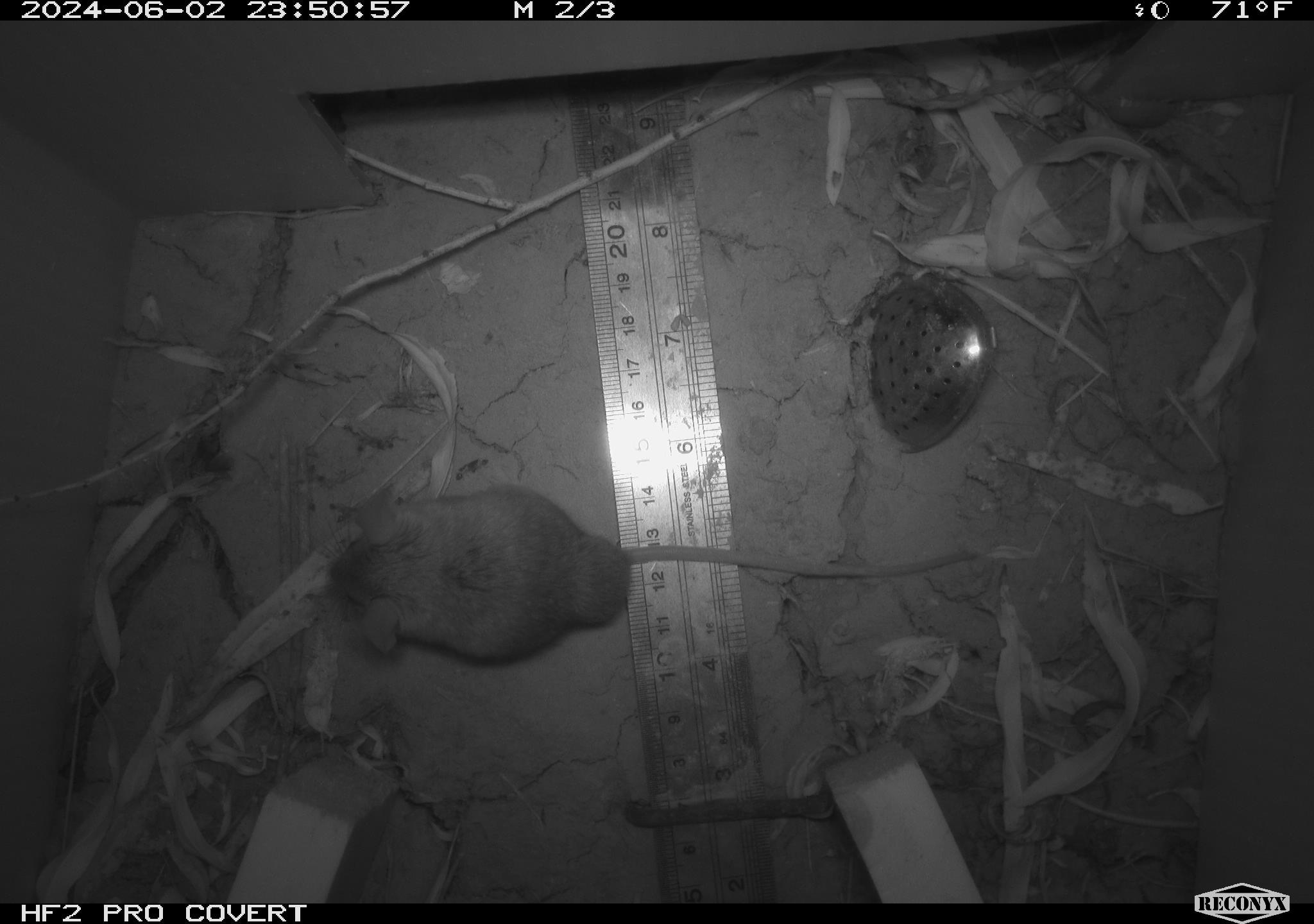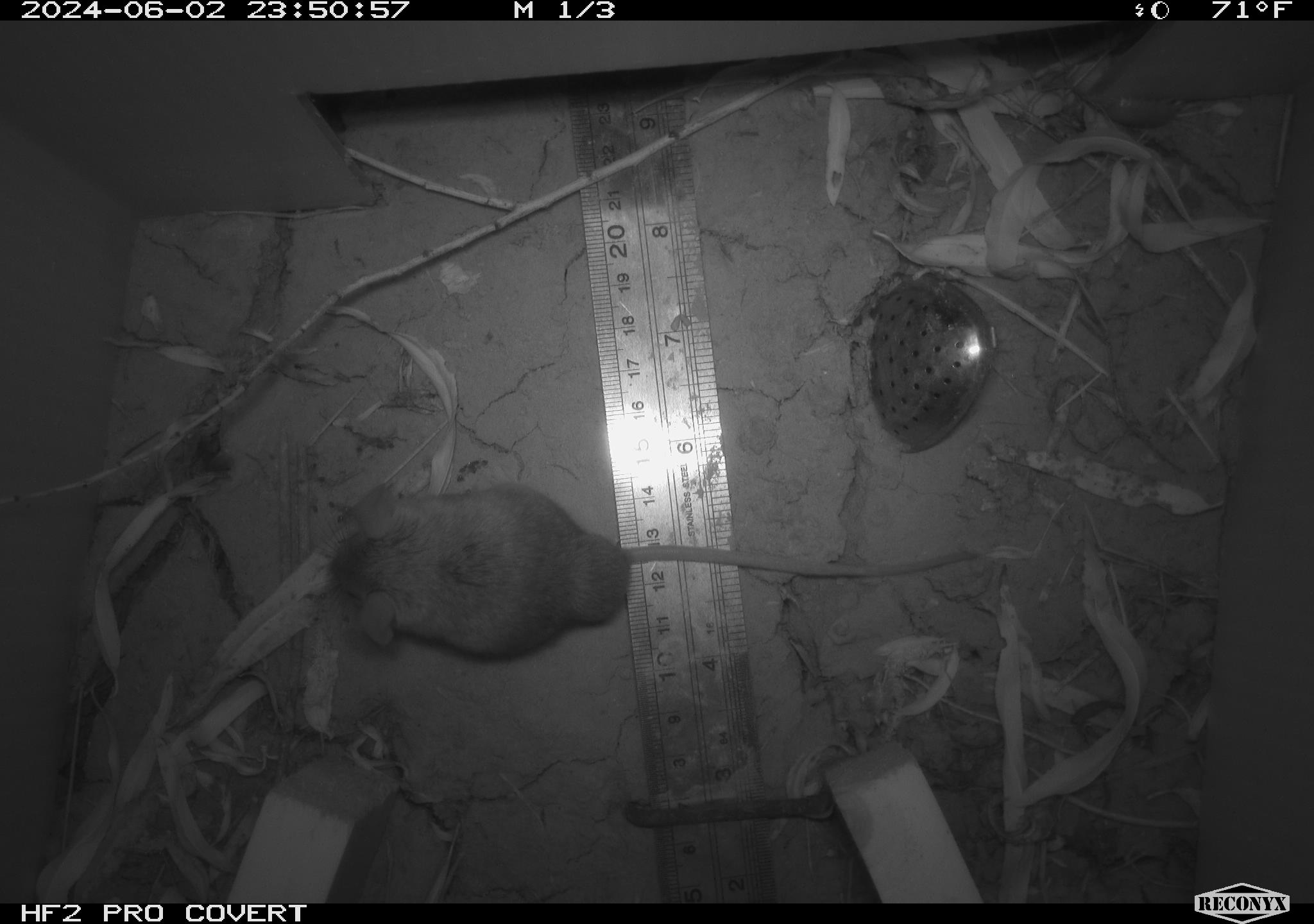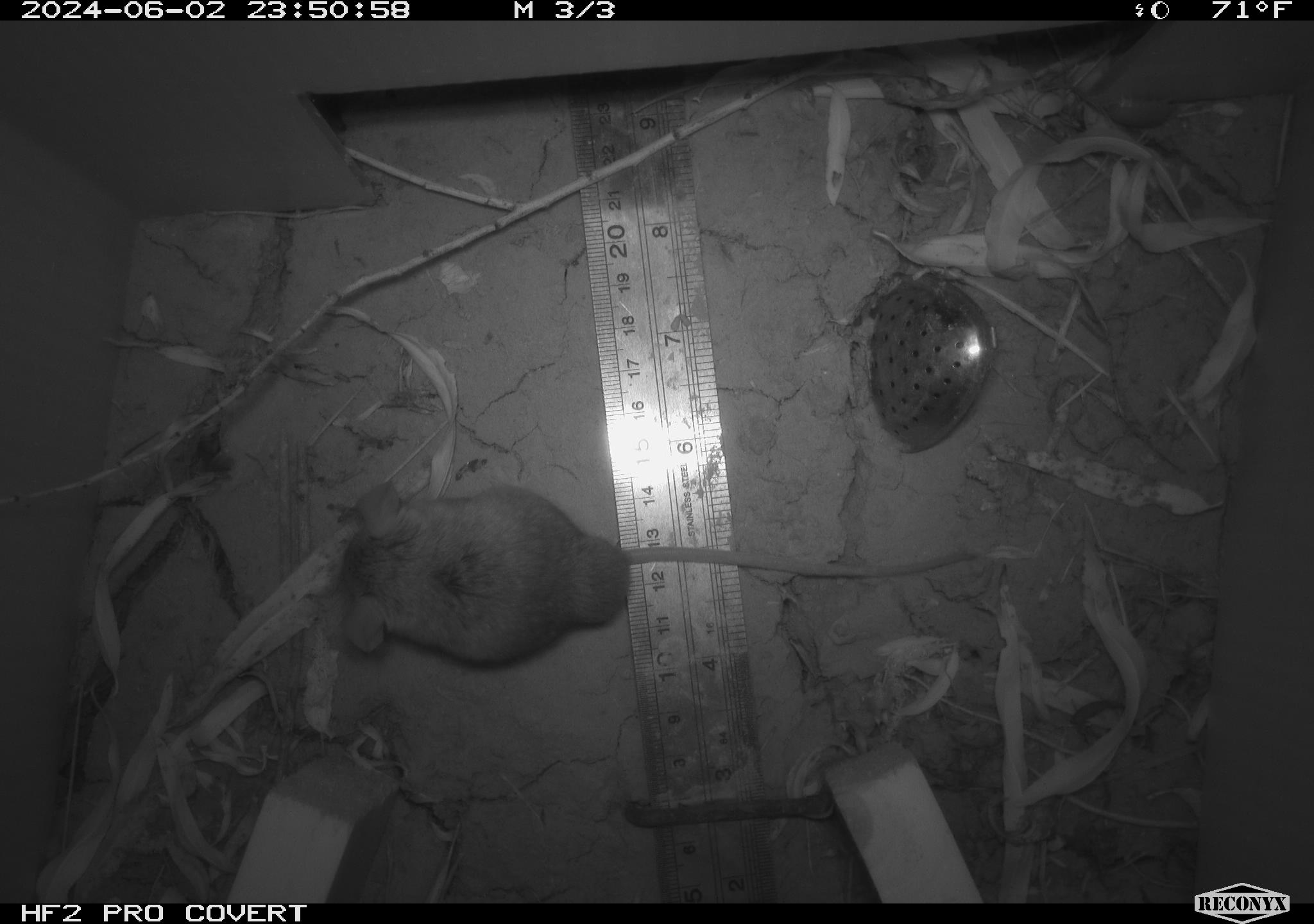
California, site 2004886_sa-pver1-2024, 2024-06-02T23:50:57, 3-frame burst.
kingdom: Animalia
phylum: Chordata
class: Mammalia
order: Rodentia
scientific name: Rodentia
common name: mouse species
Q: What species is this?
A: Mouse species (Rodentia).